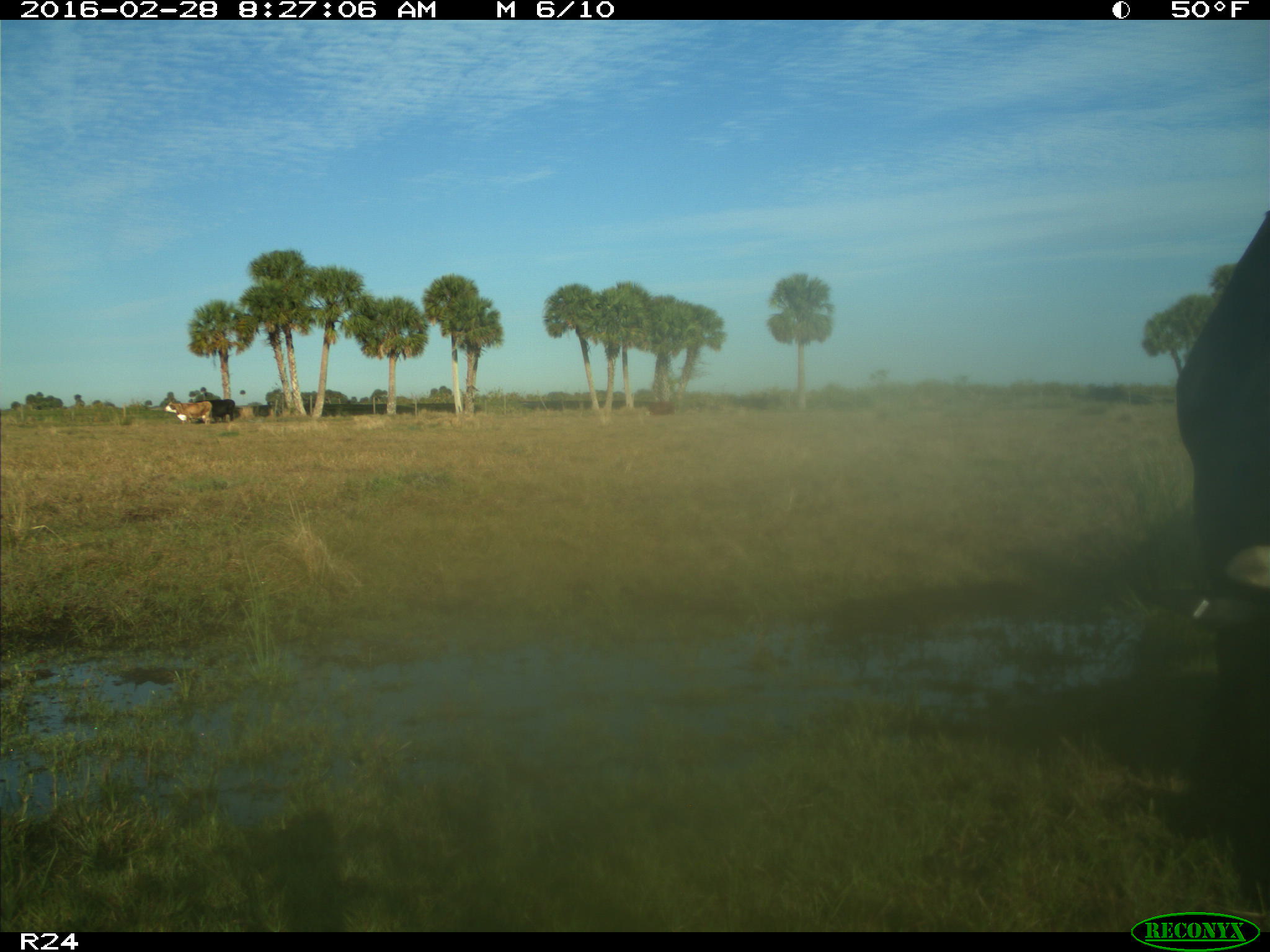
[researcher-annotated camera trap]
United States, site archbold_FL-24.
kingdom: Animalia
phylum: Chordata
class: Mammalia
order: Artiodactyla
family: Bovidae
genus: Bos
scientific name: Bos taurus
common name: domestic cow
Bos taurus (domestic cow).